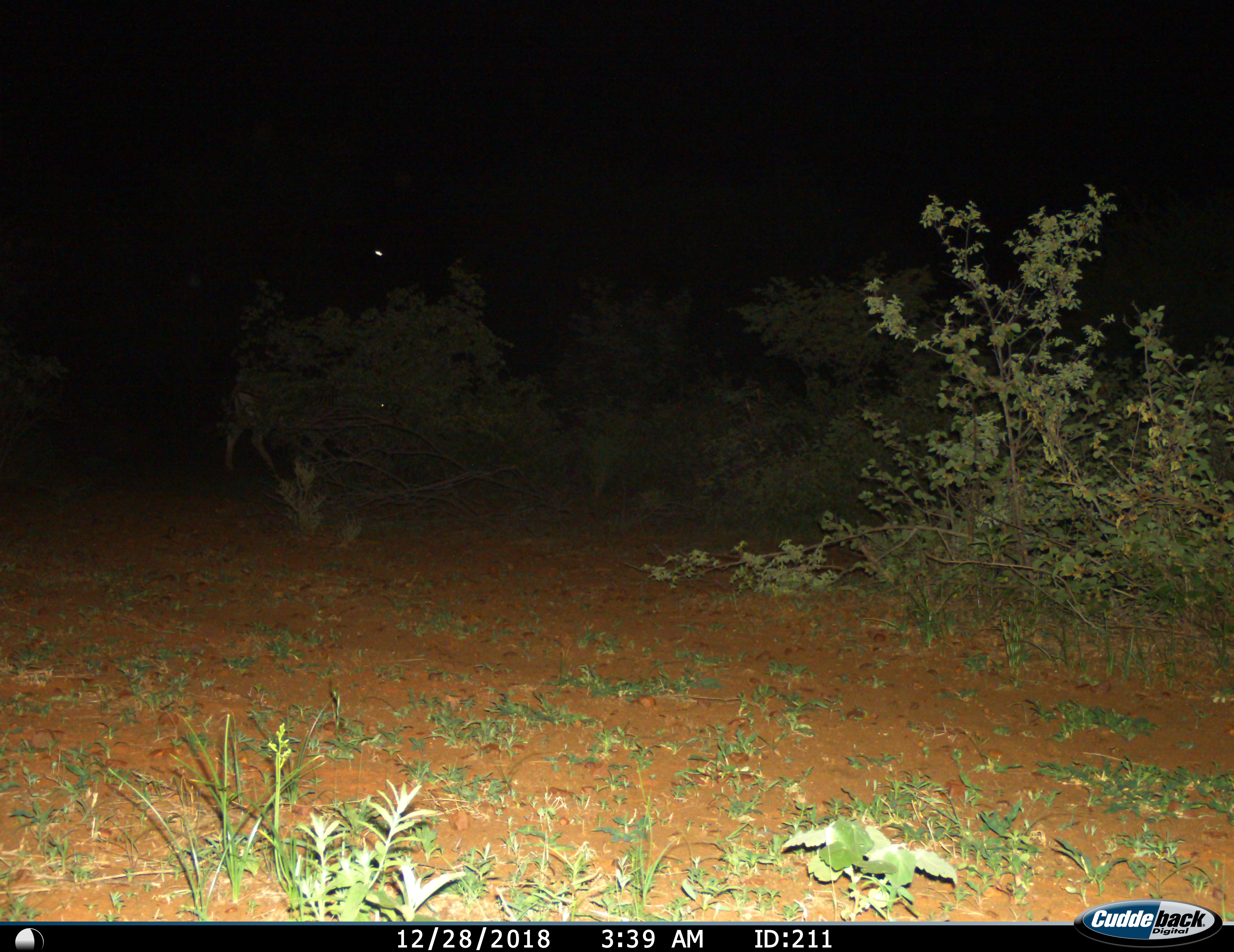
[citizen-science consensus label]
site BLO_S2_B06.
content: unidentified animal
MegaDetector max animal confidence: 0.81